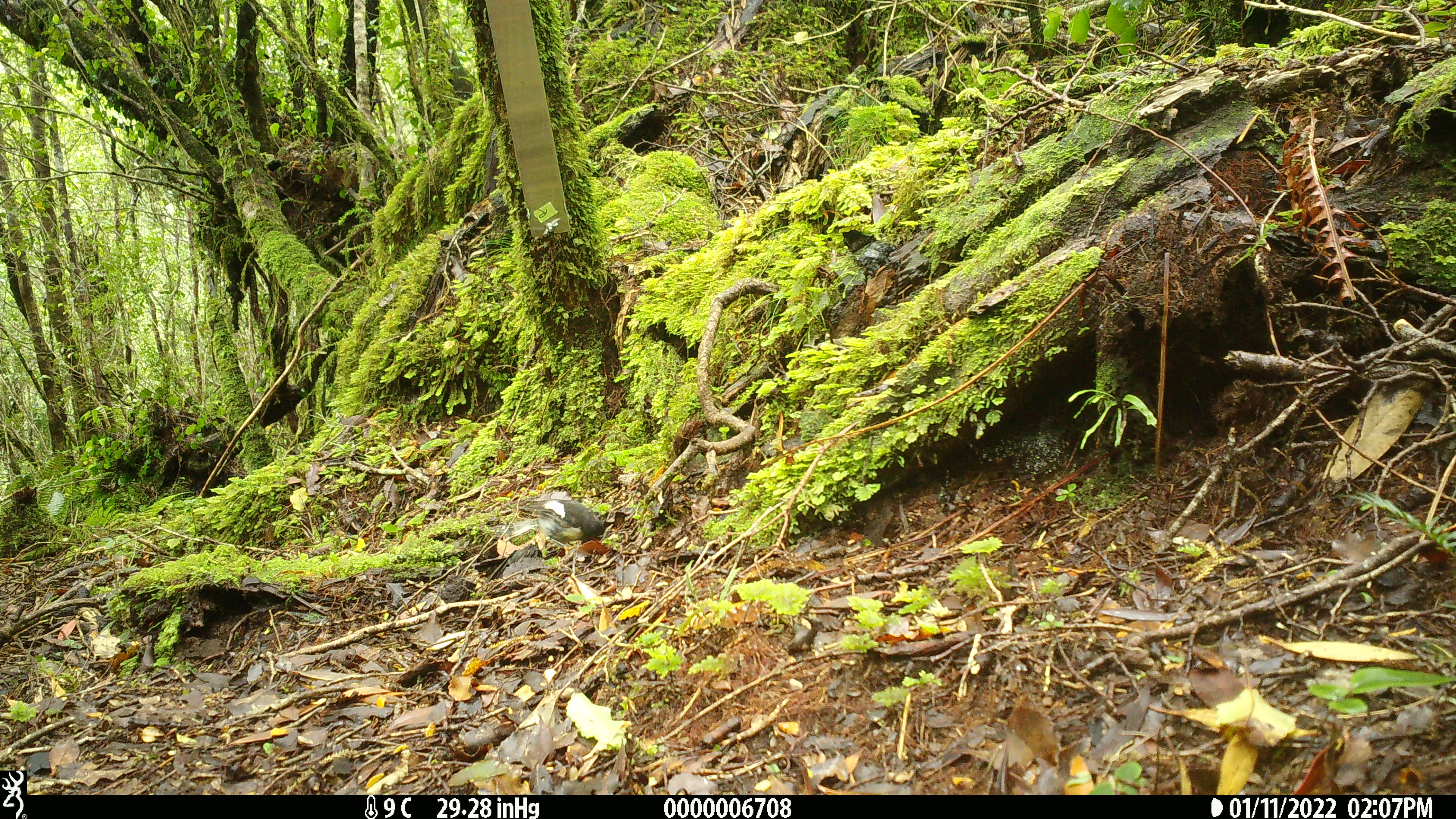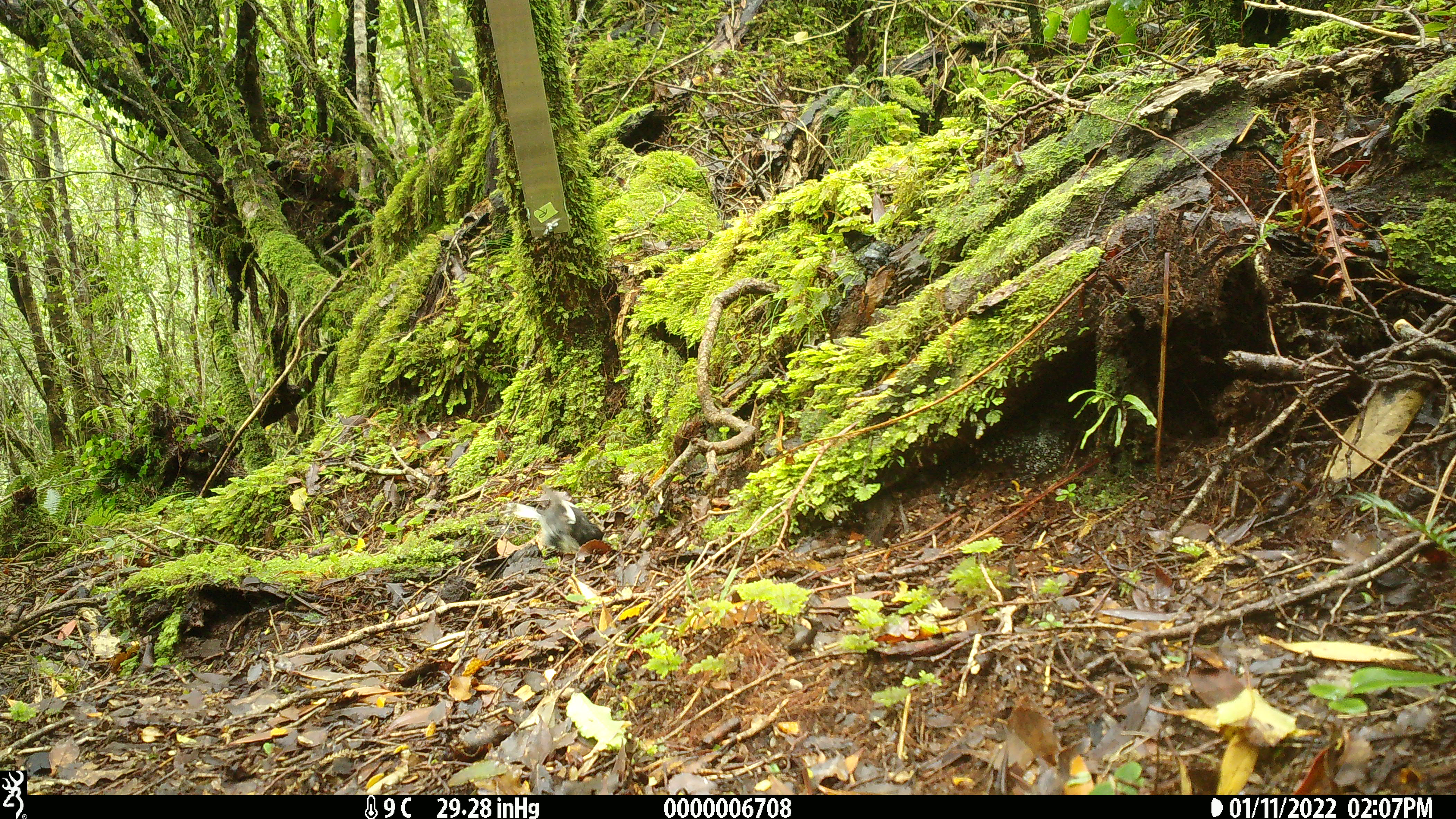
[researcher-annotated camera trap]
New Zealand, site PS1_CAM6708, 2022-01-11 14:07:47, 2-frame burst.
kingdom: Animalia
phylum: Chordata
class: Aves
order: Passeriformes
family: Petroicidae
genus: Petroica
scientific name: Petroica macrocephala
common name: tomtit